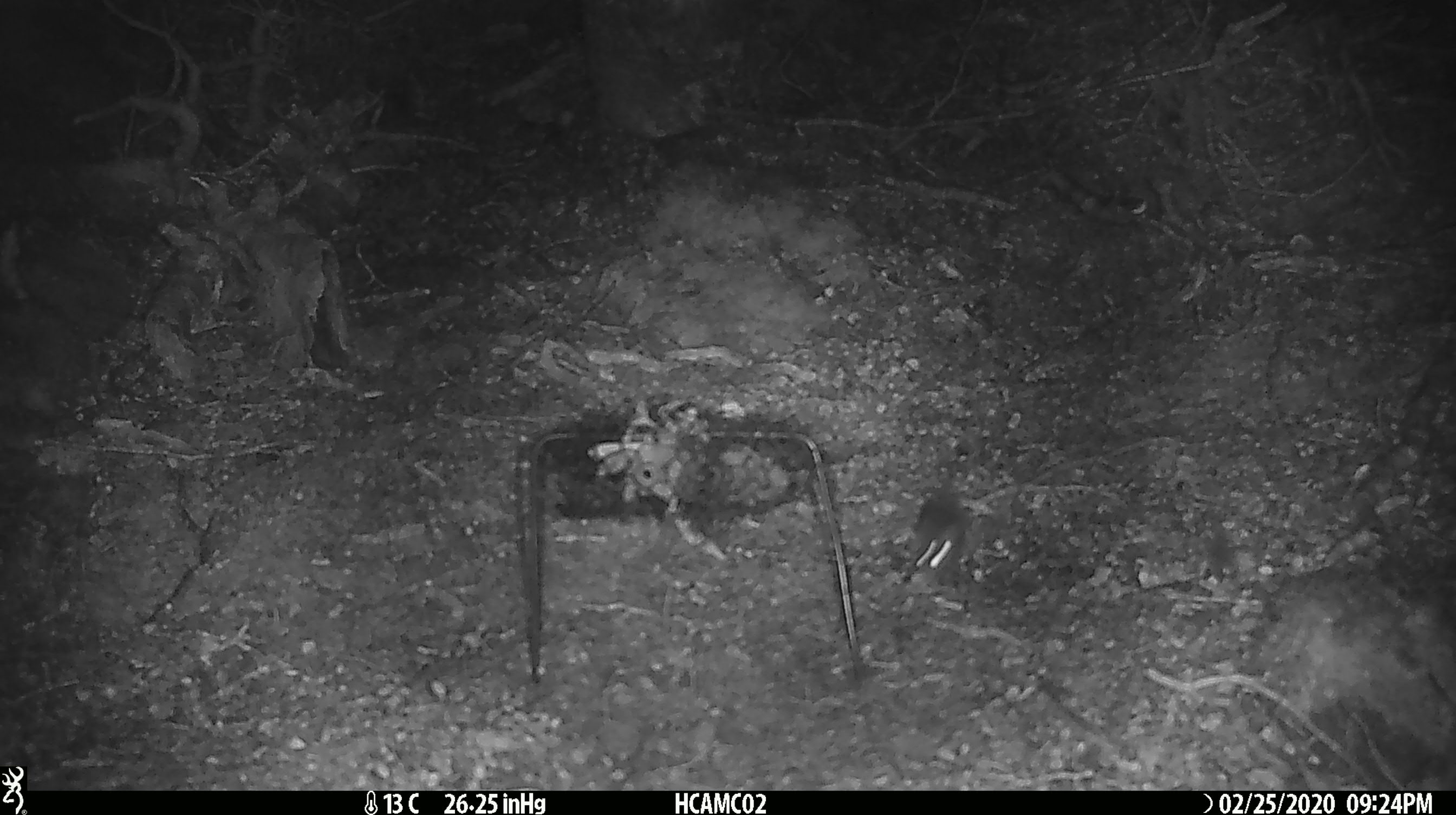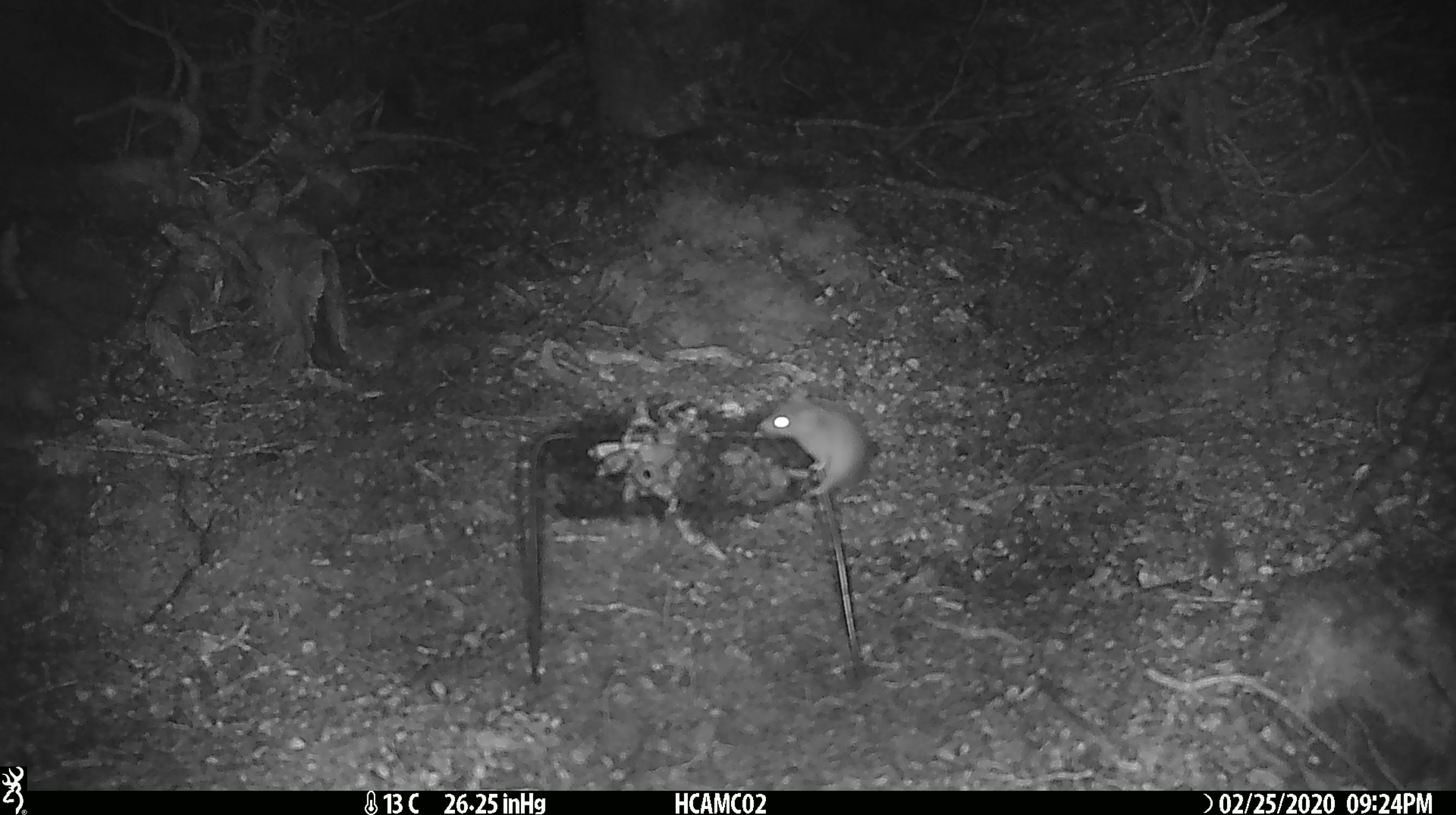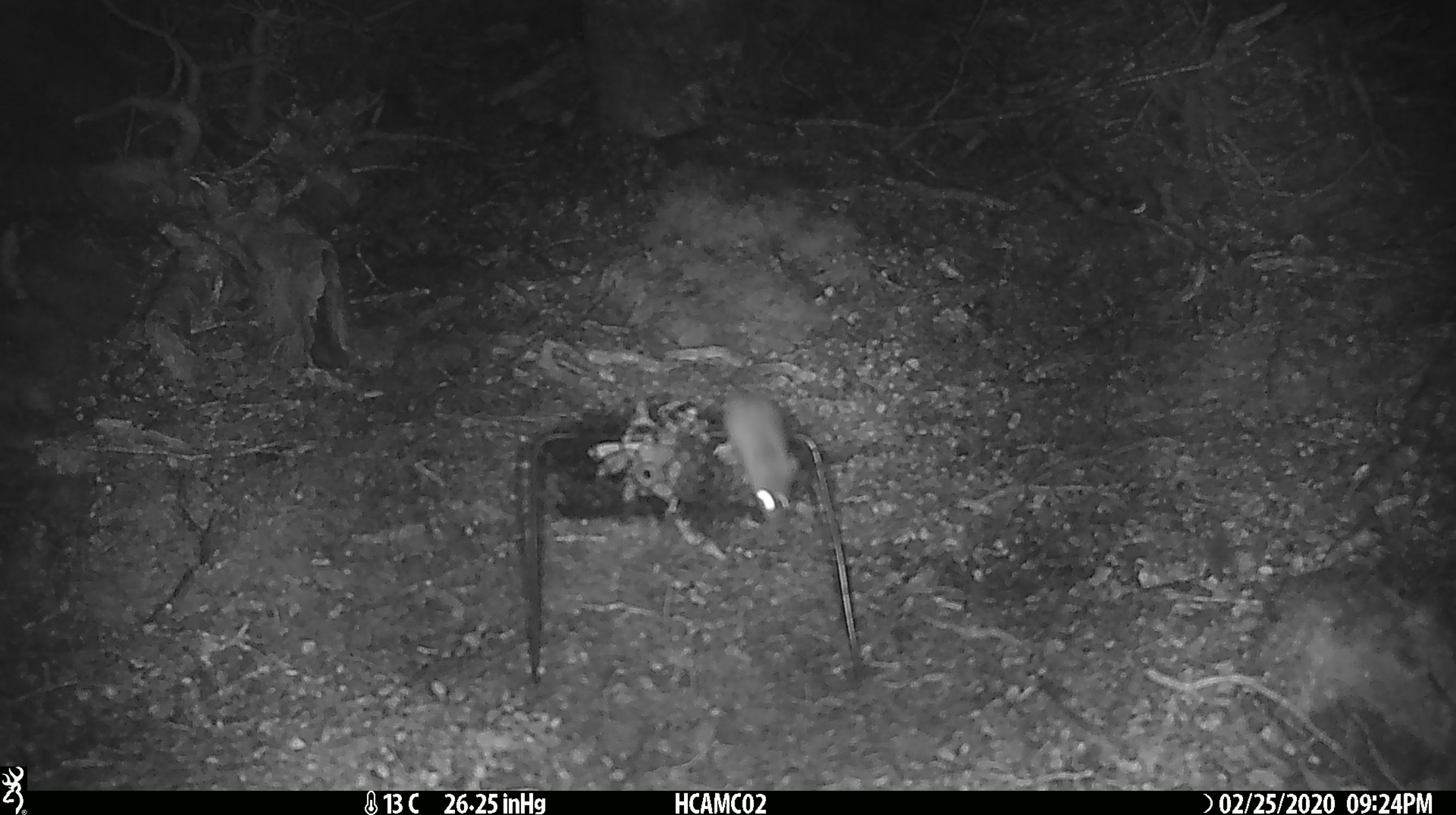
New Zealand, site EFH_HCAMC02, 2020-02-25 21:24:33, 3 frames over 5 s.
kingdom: Animalia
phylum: Chordata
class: Mammalia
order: Rodentia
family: Muridae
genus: Mus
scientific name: Mus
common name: mouse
Mouse (Mus).